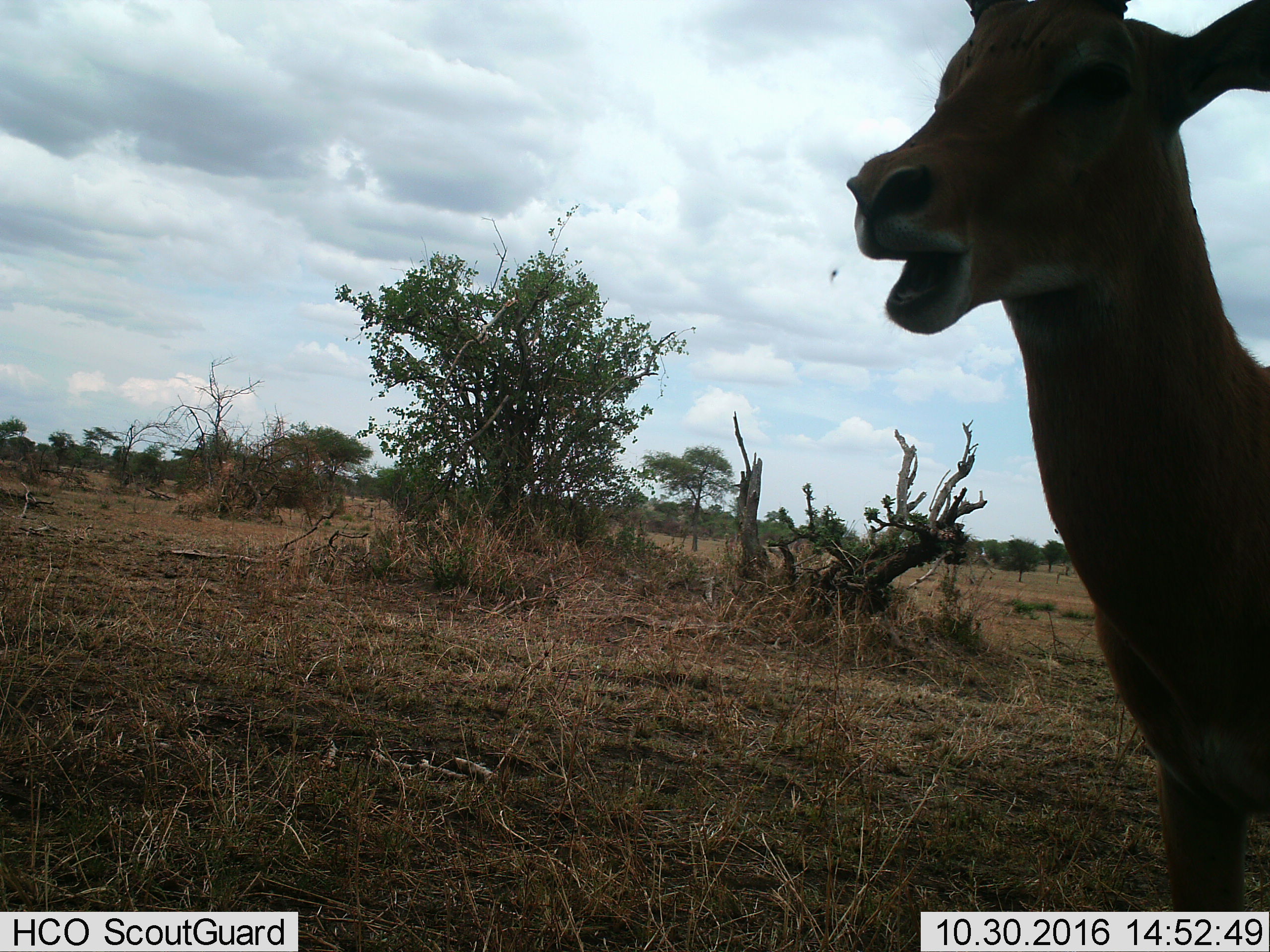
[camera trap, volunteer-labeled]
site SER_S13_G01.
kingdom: Animalia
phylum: Chordata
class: Mammalia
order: Artiodactyla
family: Bovidae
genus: Aepyceros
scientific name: Aepyceros melampus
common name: impala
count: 1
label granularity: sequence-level